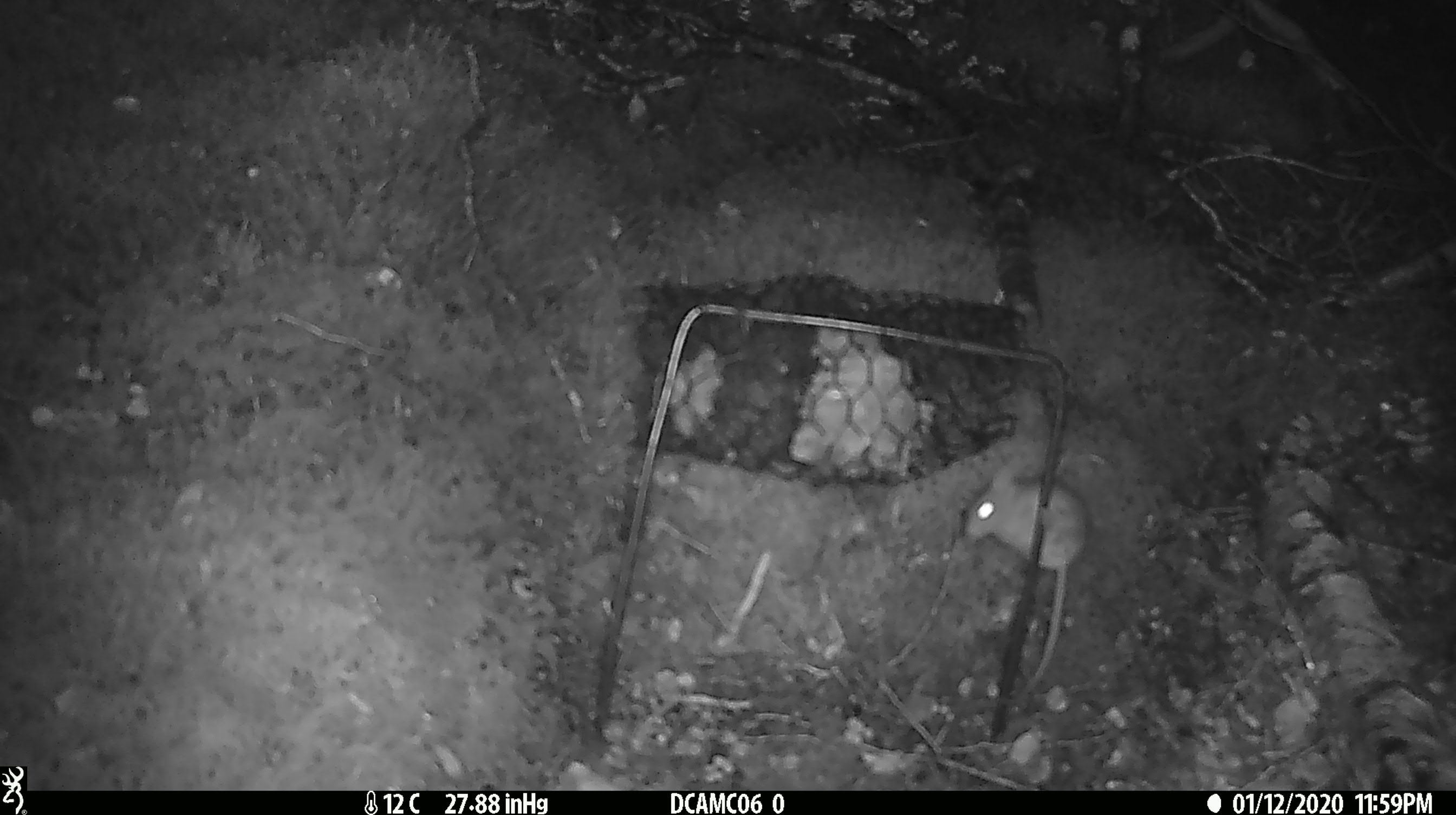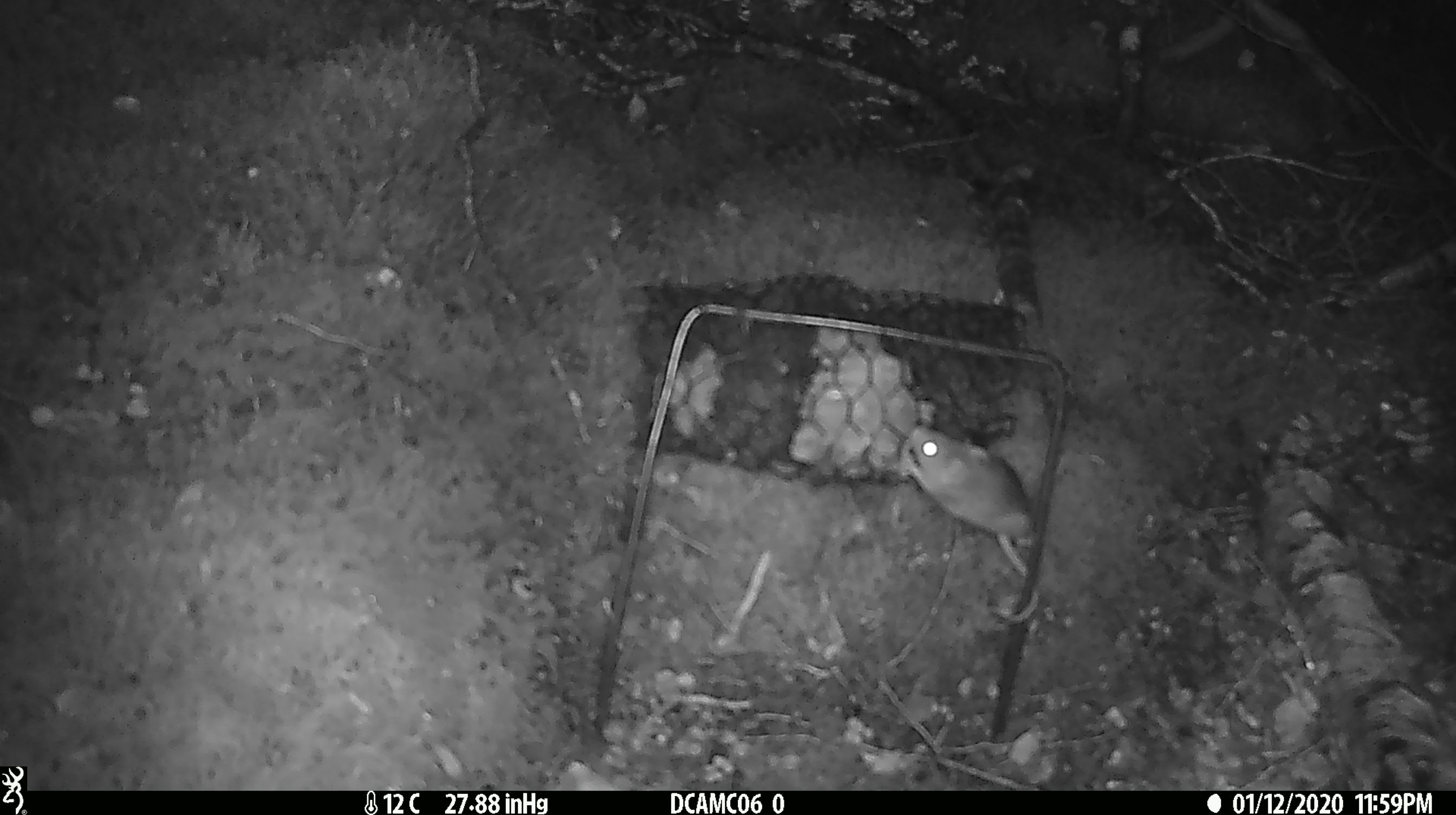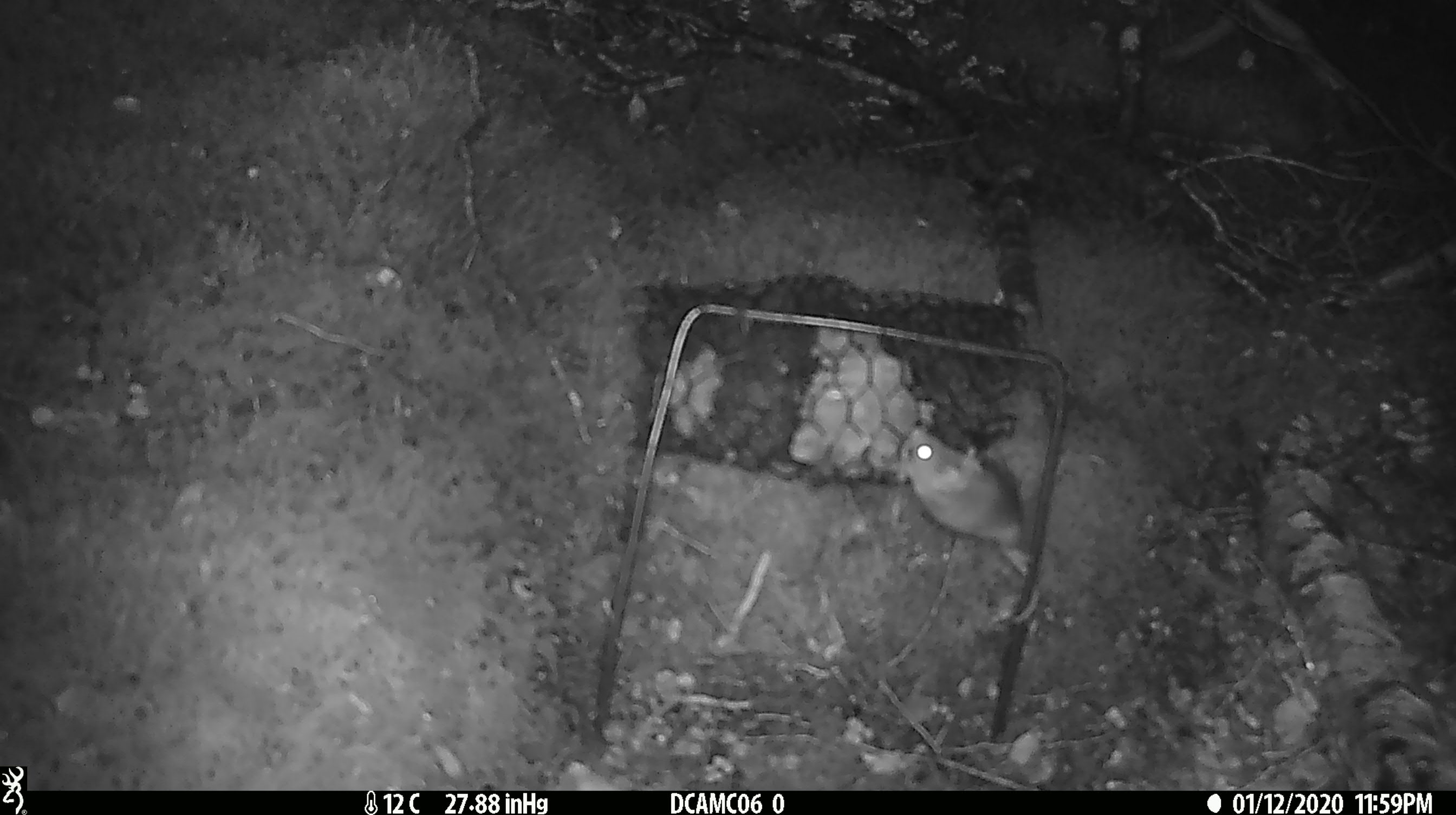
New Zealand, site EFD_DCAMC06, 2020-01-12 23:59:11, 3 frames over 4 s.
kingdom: Animalia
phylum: Chordata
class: Mammalia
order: Rodentia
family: Muridae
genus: Mus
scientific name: Mus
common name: mouse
Mouse (Mus).